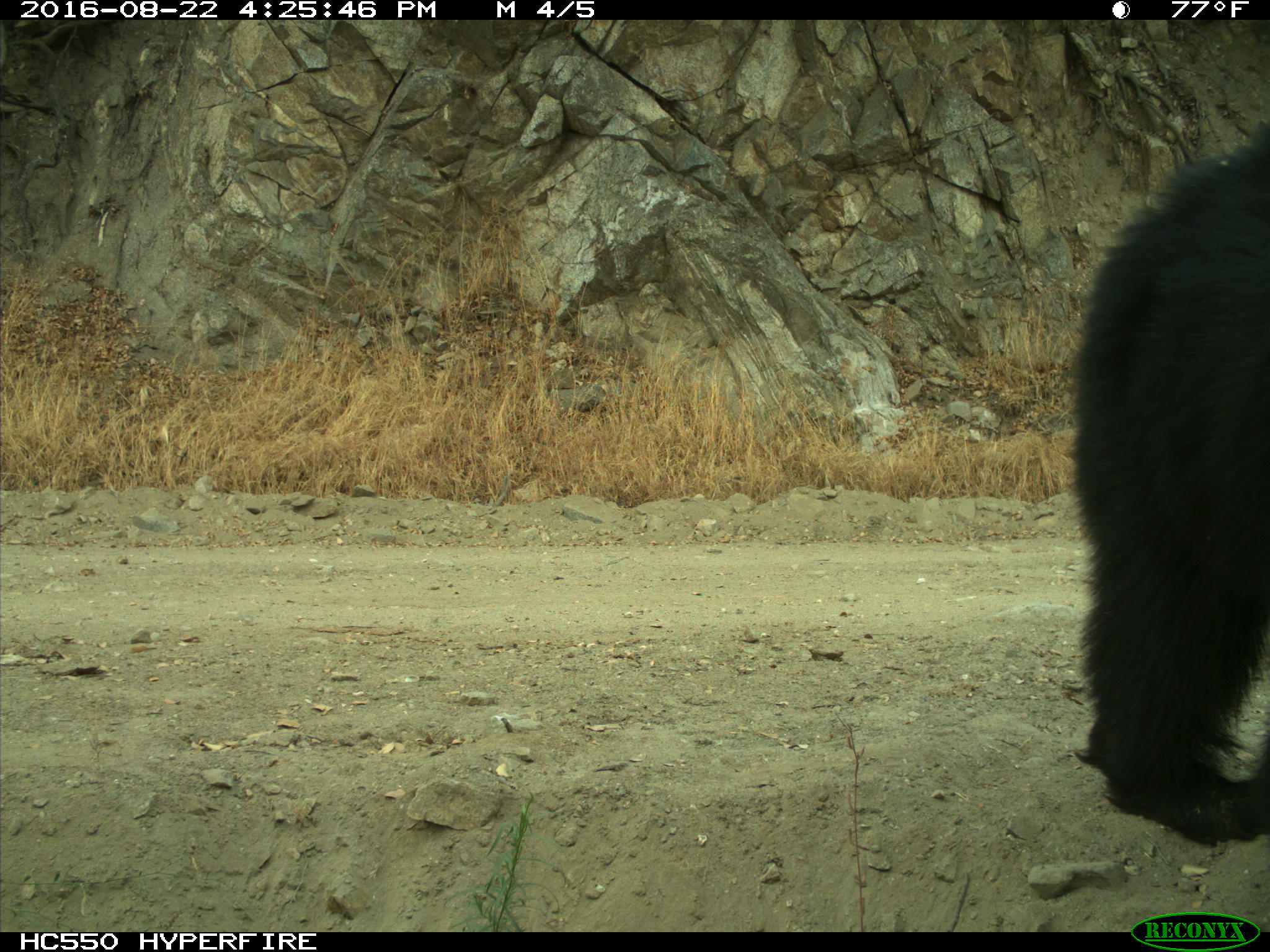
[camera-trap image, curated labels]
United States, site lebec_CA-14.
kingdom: Animalia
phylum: Chordata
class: Mammalia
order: Carnivora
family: Ursidae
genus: Ursus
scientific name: Ursus americanus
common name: american black bear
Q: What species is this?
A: Ursus americanus (american black bear).